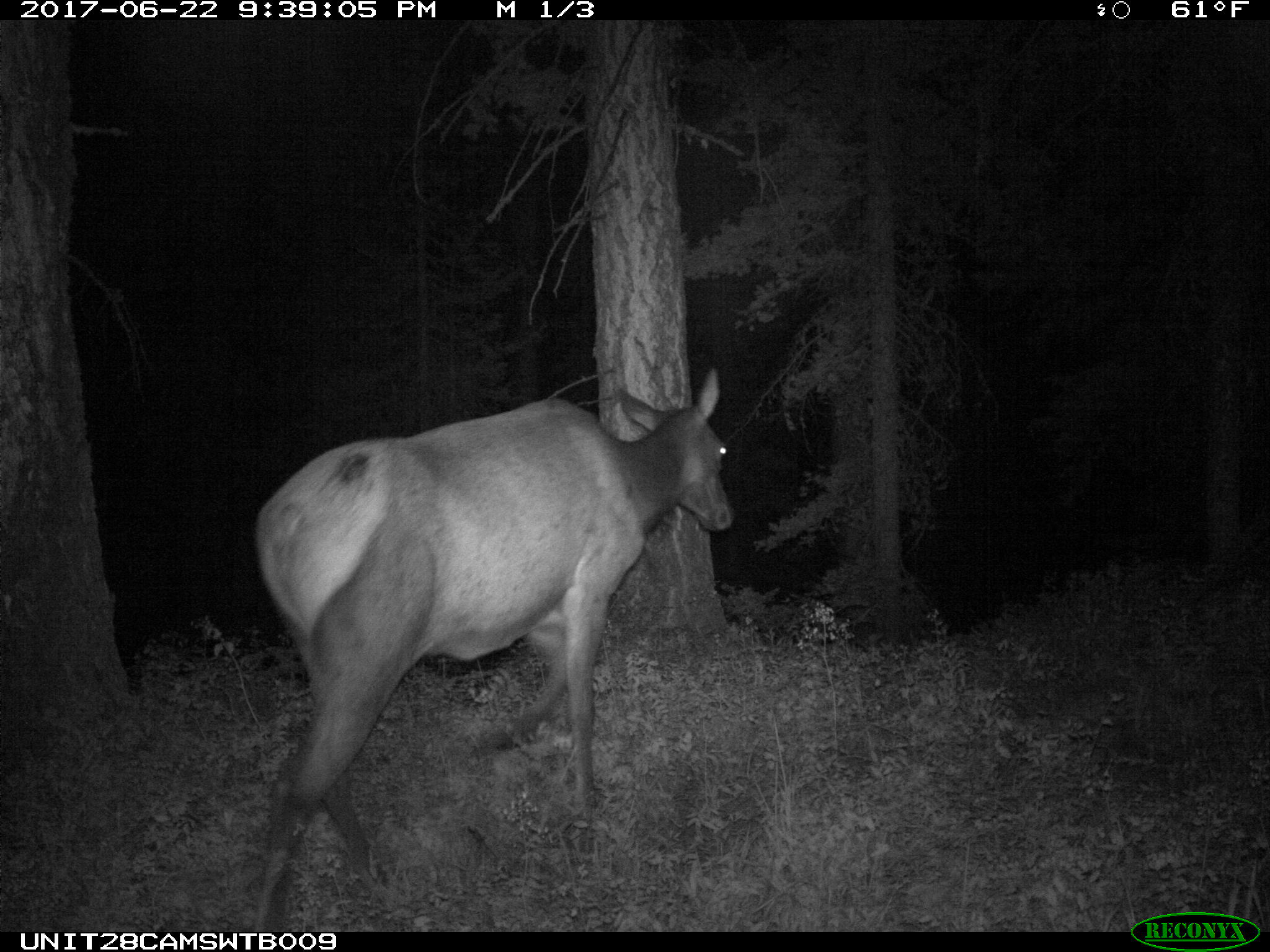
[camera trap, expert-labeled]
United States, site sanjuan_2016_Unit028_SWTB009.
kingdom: Animalia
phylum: Chordata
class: Mammalia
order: Artiodactyla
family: Cervidae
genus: Cervus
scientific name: Cervus elaphus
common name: red deer